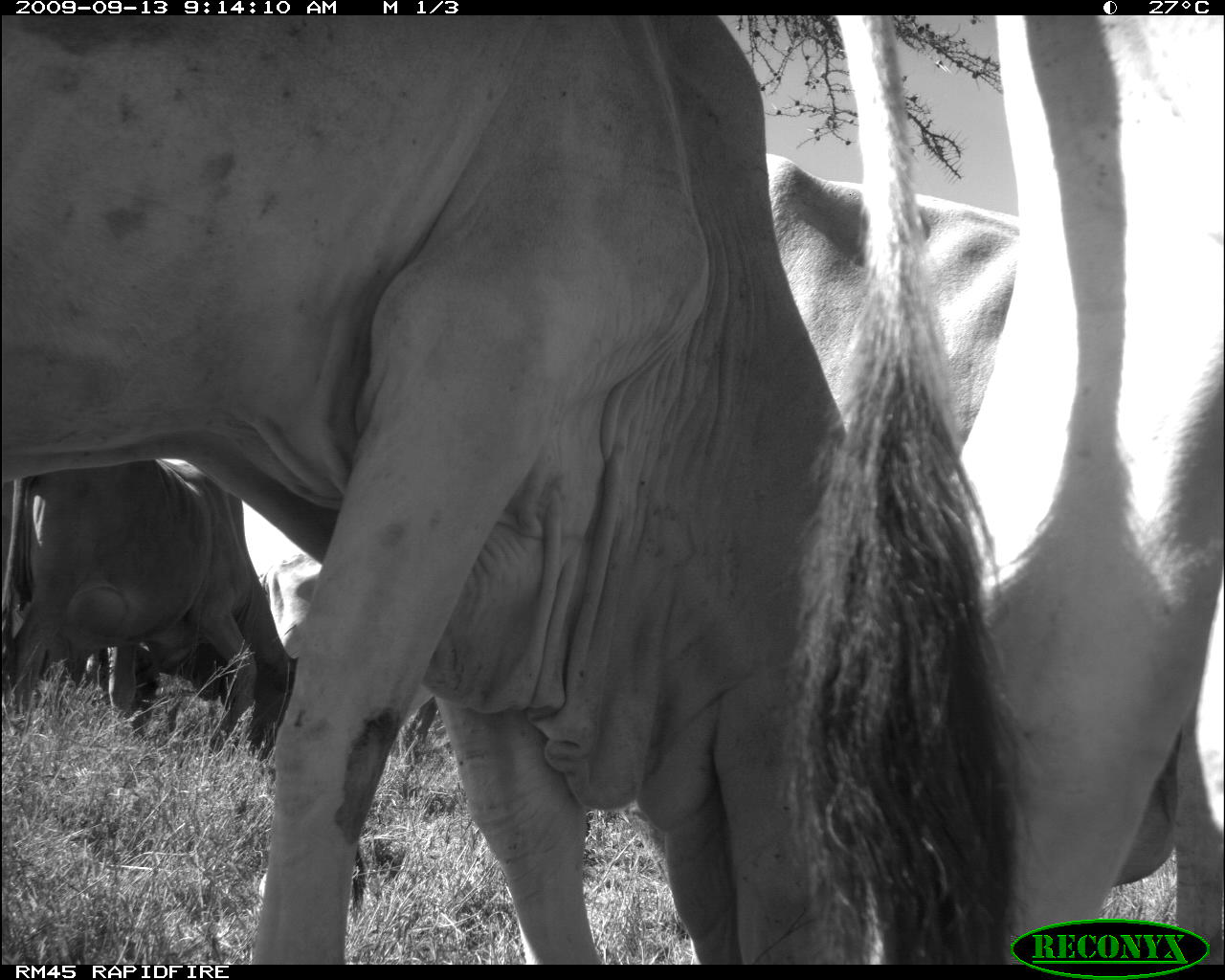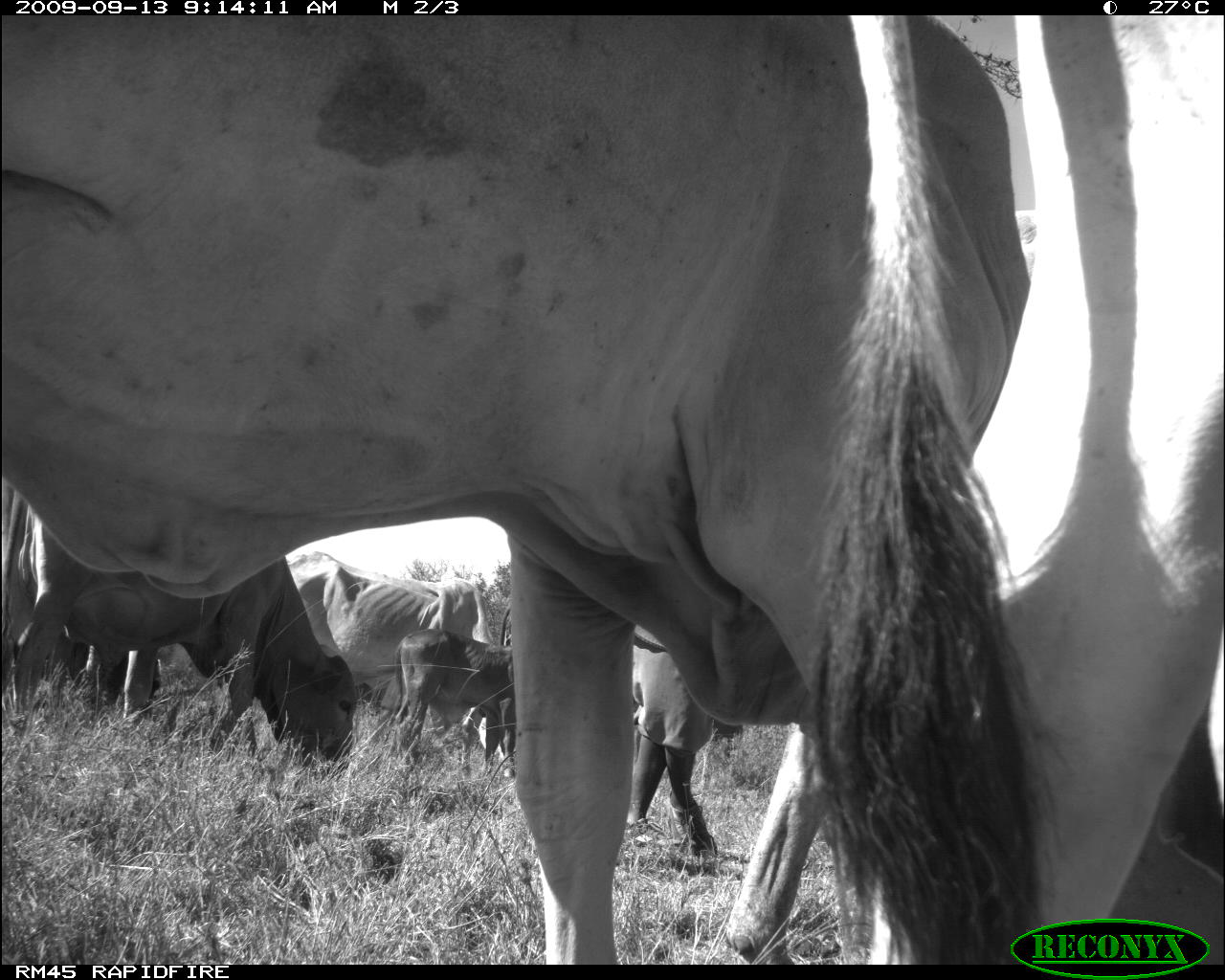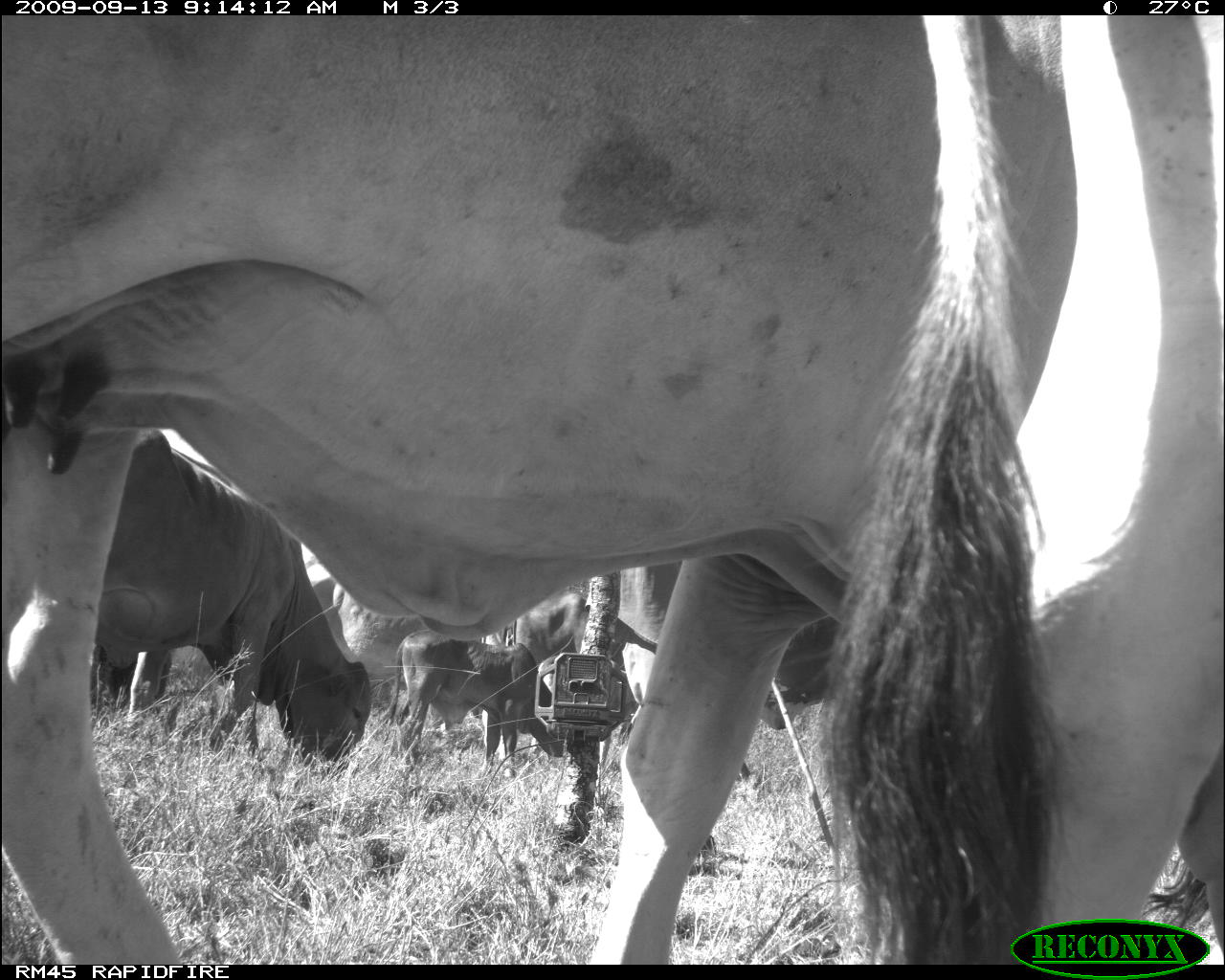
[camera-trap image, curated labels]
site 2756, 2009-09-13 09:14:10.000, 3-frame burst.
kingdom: Animalia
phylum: Chordata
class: Mammalia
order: Artiodactyla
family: Bovidae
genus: Bos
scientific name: Bos taurus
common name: domestic cattle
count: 5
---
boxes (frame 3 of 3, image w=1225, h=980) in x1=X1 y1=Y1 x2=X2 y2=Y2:
bos taurus: x1=0 y1=13 x2=1223 y2=967; x1=65 y1=408 x2=373 y2=767; x1=596 y1=538 x2=863 y2=733; x1=283 y1=553 x2=472 y2=710; x1=392 y1=629 x2=570 y2=777